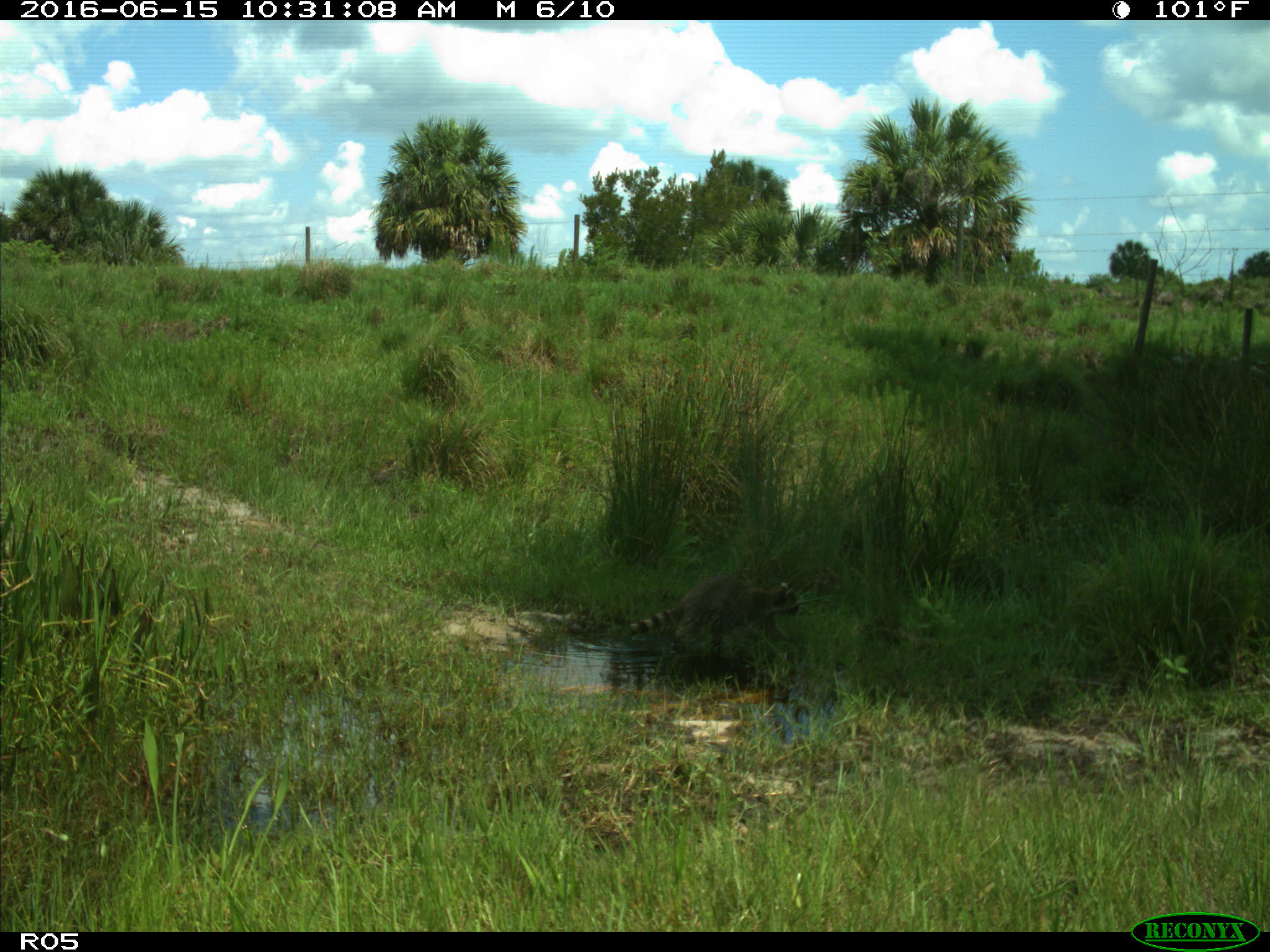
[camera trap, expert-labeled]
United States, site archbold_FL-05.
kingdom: Animalia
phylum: Chordata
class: Mammalia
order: Carnivora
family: Procyonidae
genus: Procyon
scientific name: Procyon lotor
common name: common raccoon